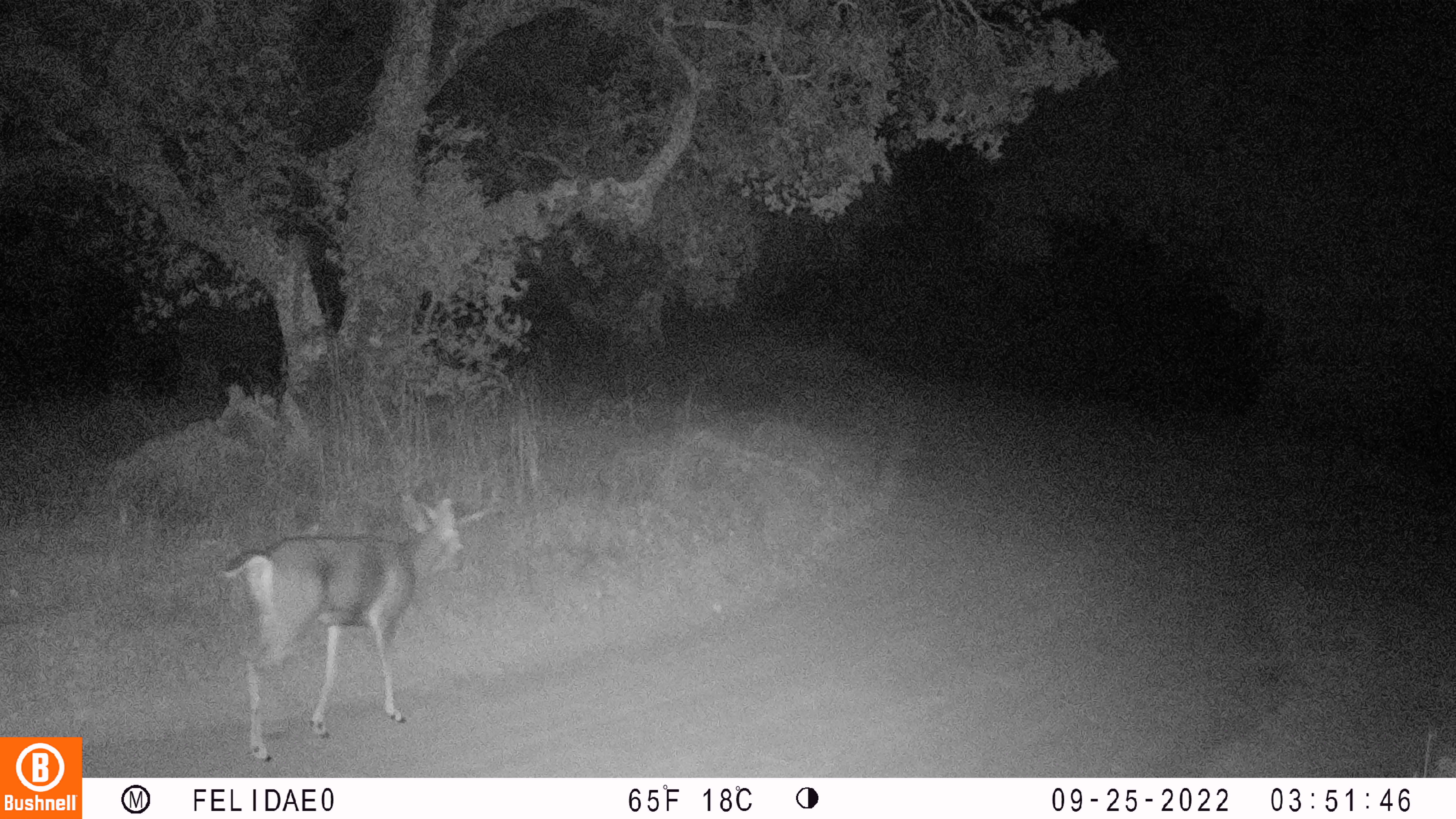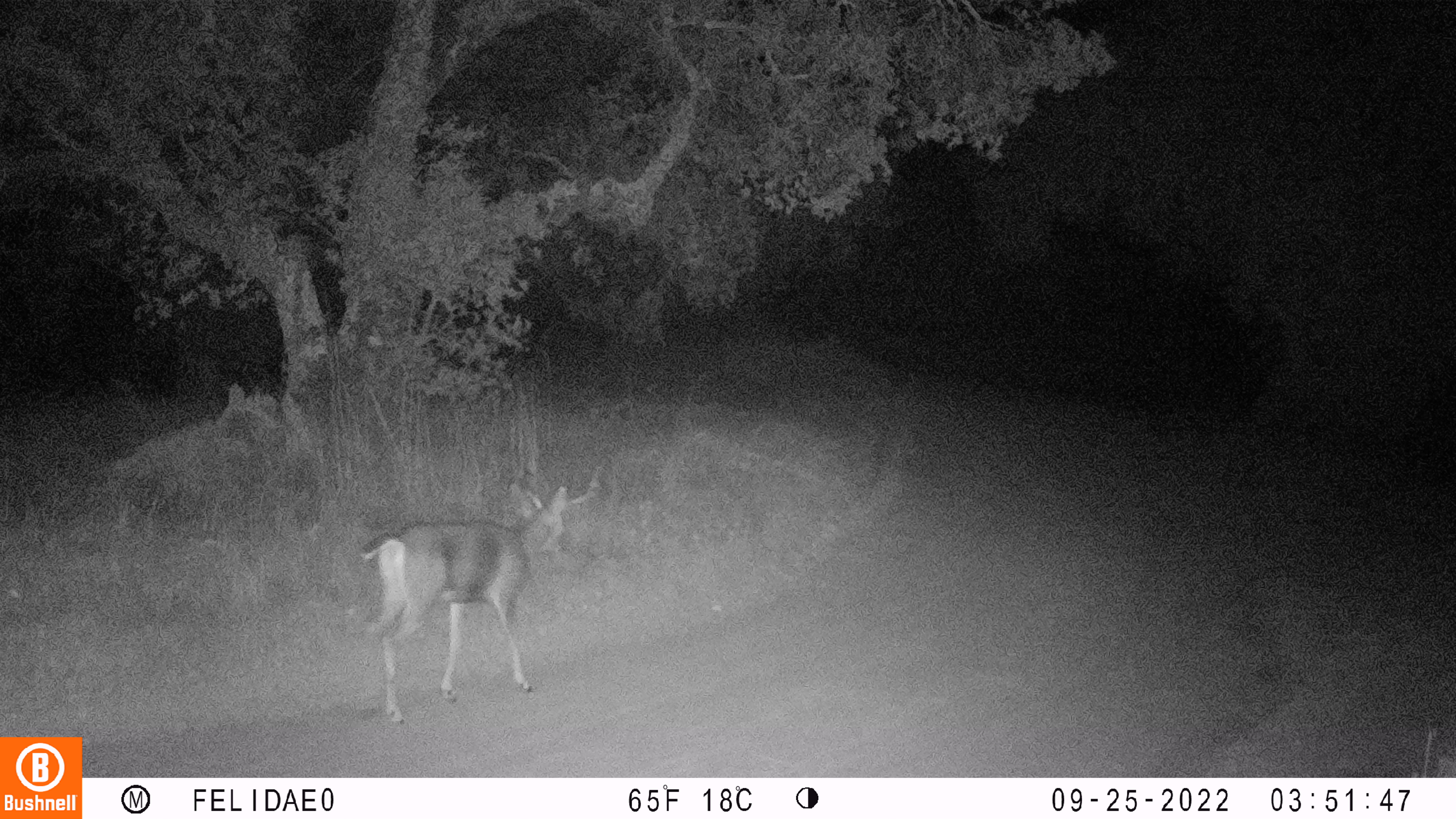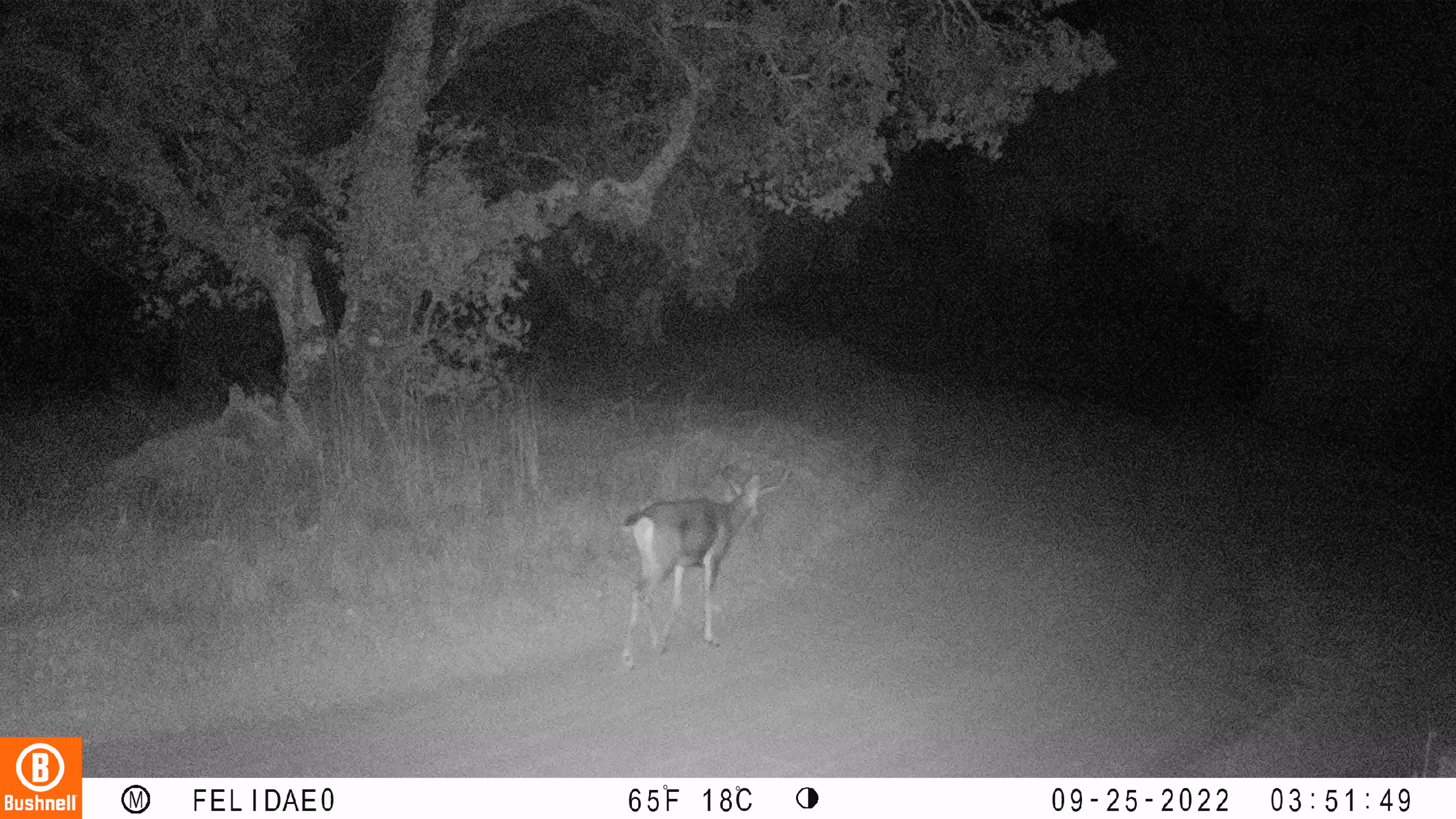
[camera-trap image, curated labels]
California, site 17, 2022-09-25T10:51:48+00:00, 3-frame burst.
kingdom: Animalia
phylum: Chordata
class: Mammalia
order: Artiodactyla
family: Cervidae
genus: Odocoileus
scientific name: Odocoileus hemionus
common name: mule deer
Mule deer (Odocoileus hemionus).